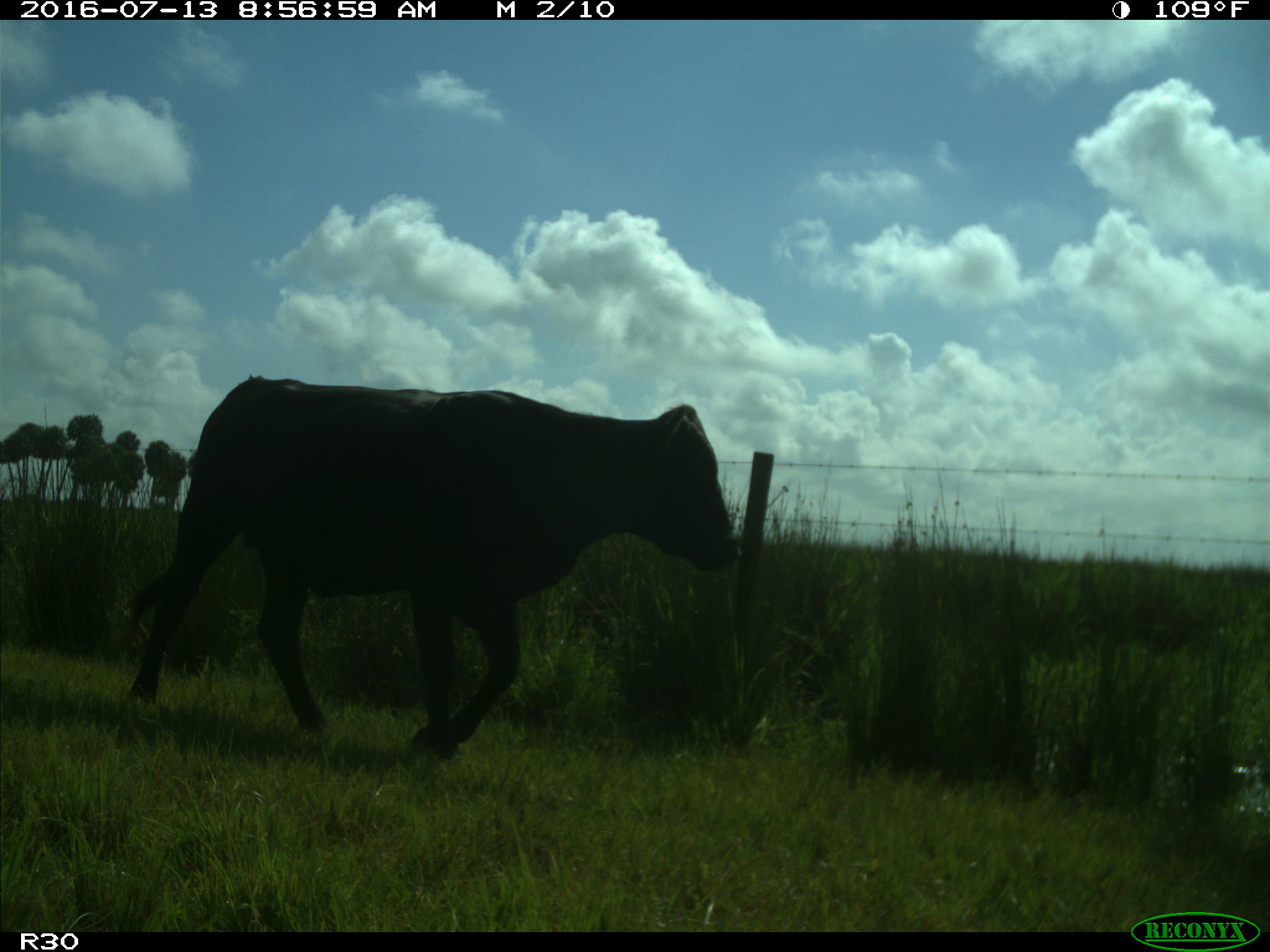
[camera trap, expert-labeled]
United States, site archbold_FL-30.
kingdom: Animalia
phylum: Chordata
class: Mammalia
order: Artiodactyla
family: Bovidae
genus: Bos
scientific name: Bos taurus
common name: domestic cow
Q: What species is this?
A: Bos taurus (domestic cow).